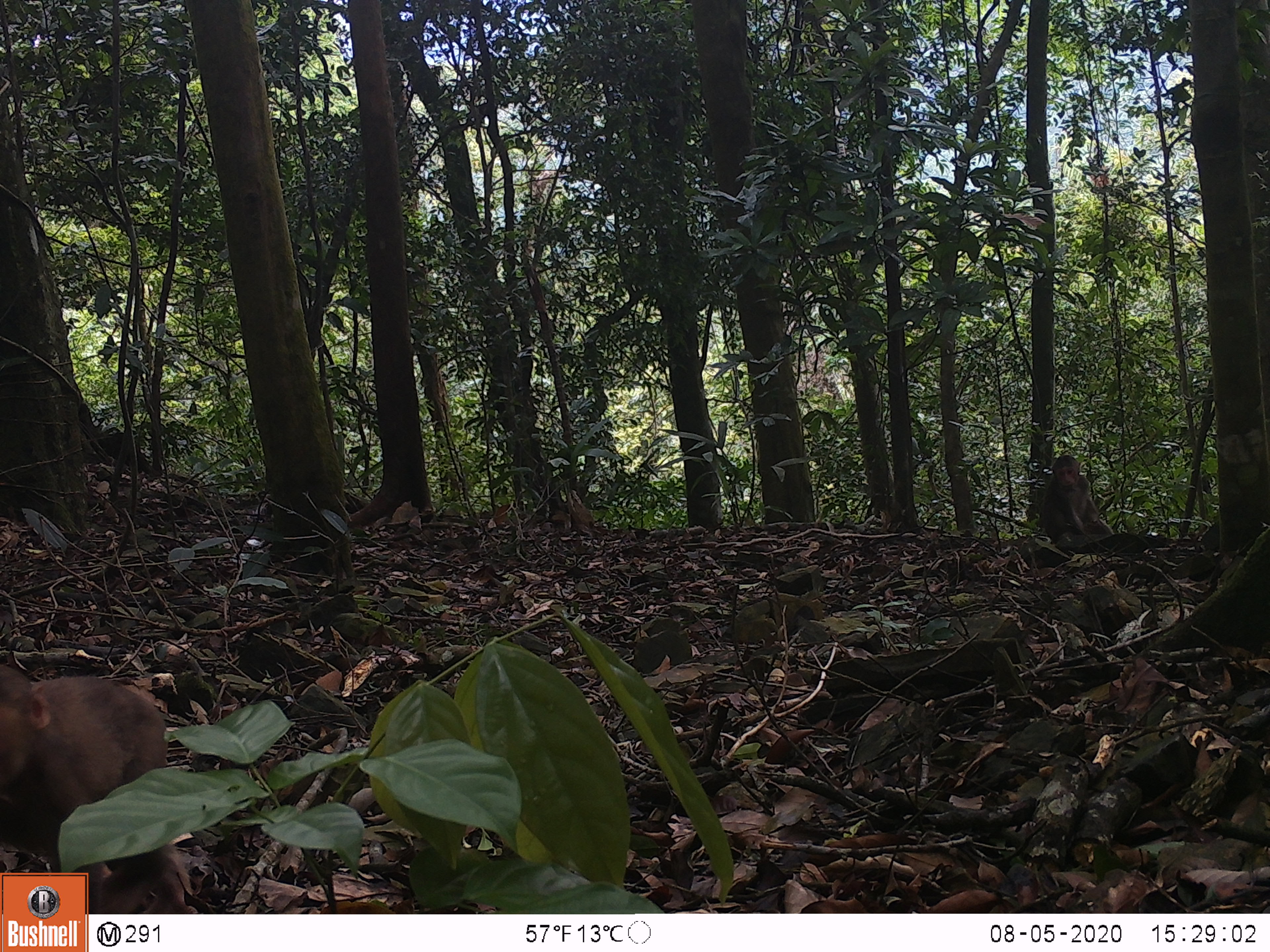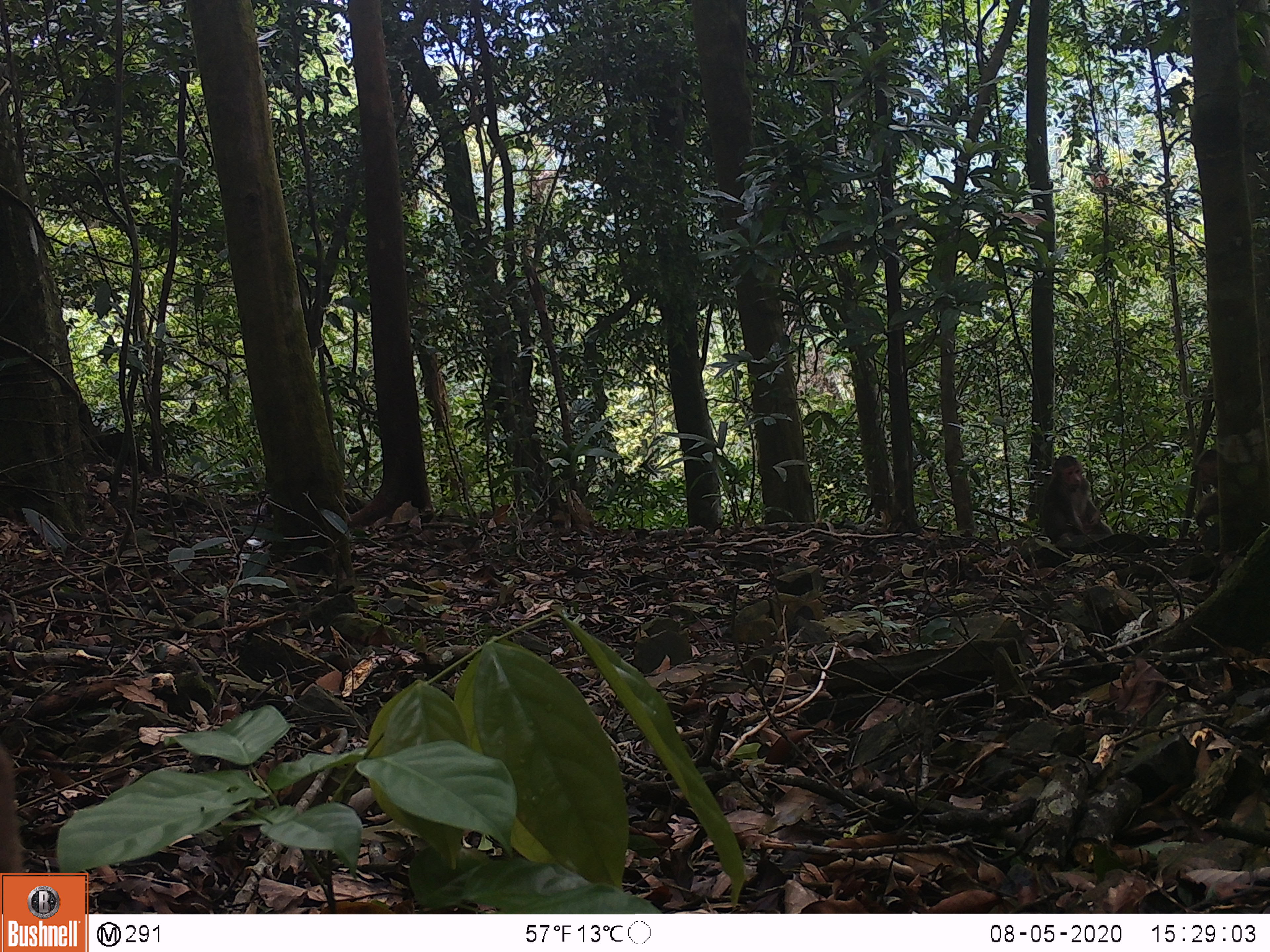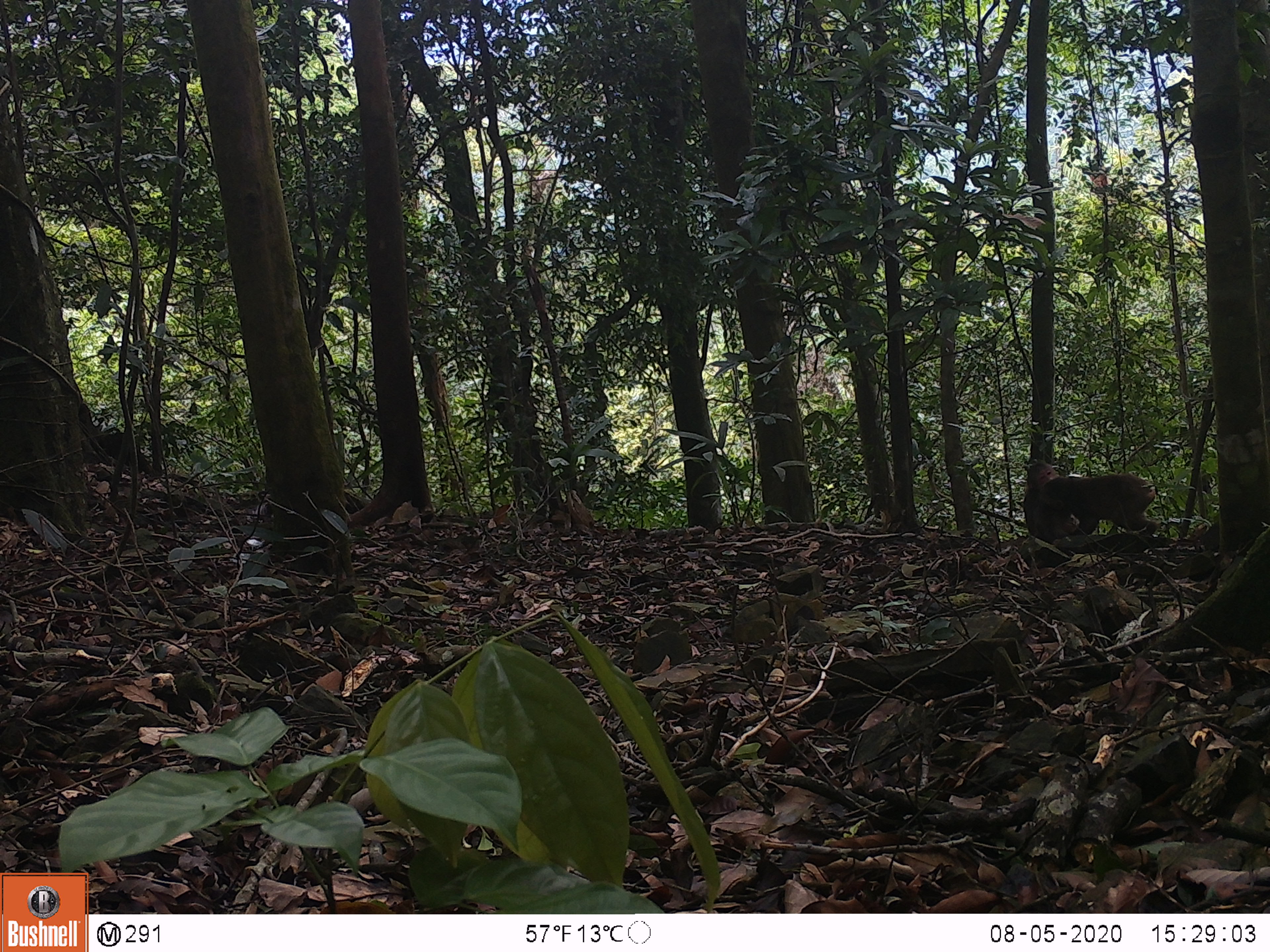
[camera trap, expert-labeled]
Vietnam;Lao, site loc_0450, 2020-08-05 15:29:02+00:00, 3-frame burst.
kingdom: Animalia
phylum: Chordata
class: Mammalia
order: Primates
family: Cercopithecidae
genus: Macaca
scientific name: Macaca arctoides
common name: stump-tailed macaque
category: stump tailed macaque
Stump tailed macaque (stump-tailed macaque) (Macaca arctoides). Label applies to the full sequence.